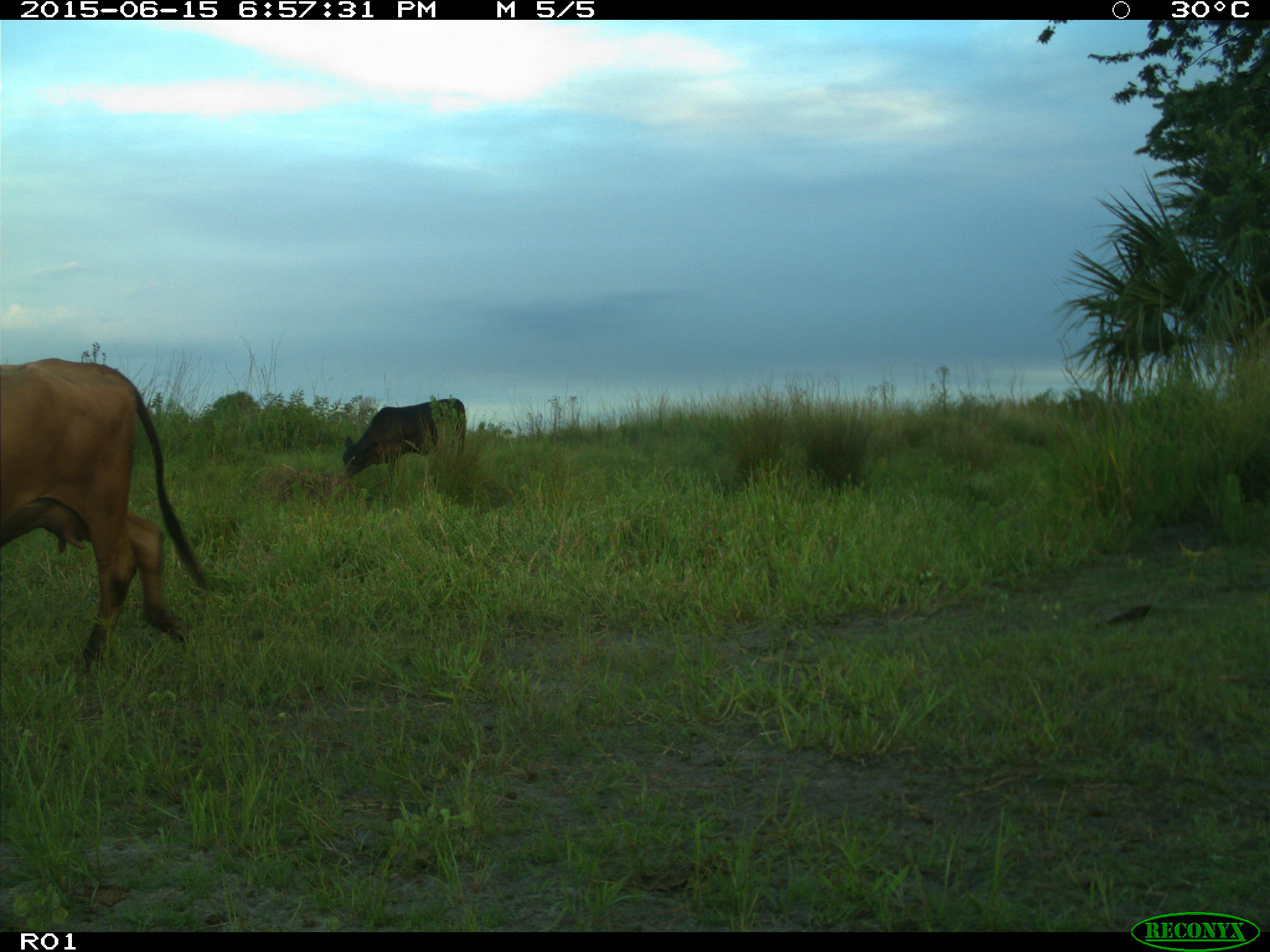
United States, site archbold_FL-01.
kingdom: Animalia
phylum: Chordata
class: Mammalia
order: Artiodactyla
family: Bovidae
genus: Bos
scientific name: Bos taurus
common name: domestic cow